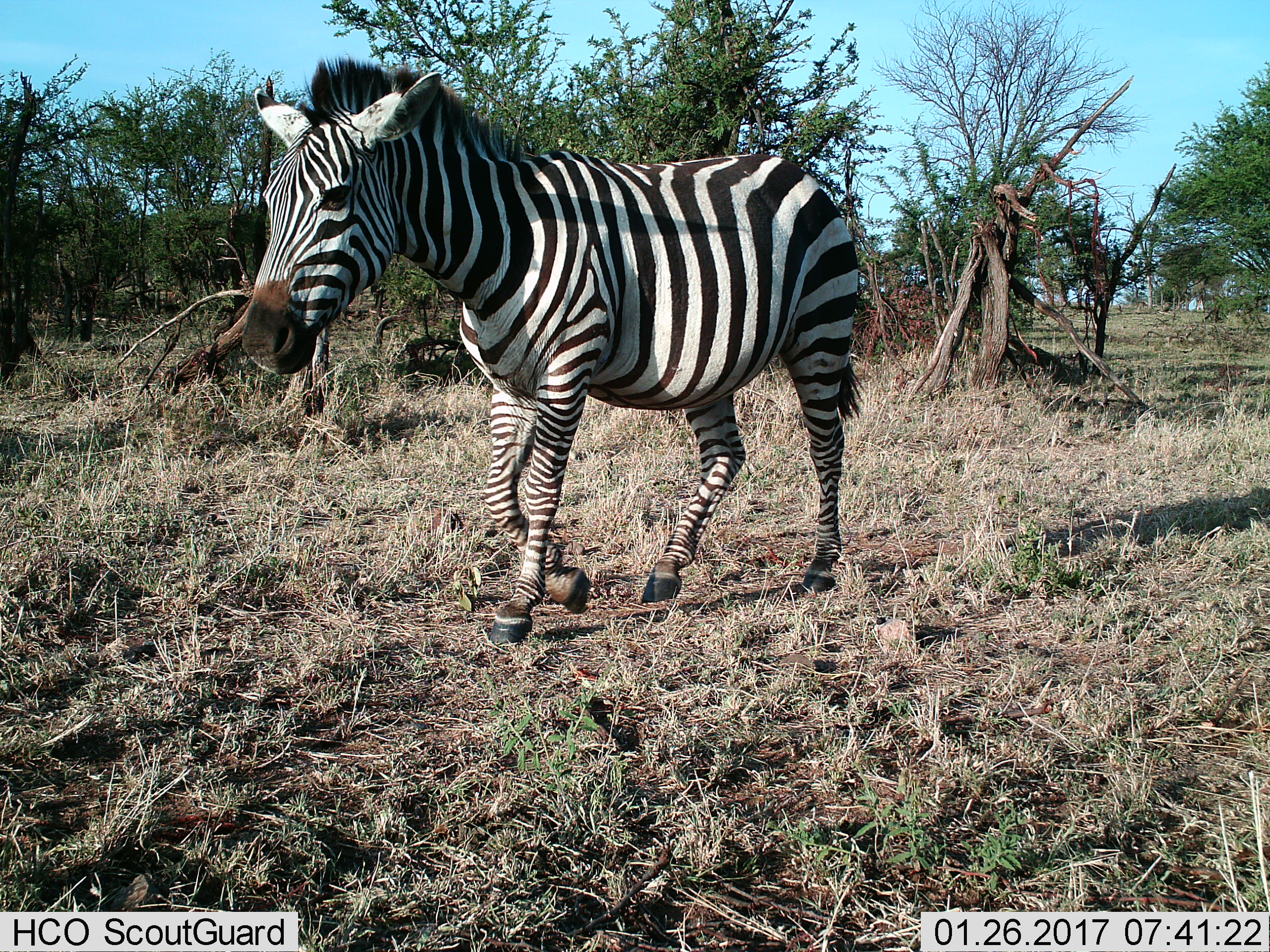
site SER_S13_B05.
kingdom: Animalia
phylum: Chordata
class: Mammalia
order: Perissodactyla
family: Equidae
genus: Equus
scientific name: Equus quagga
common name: plains zebra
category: zebraplains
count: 1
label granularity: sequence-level